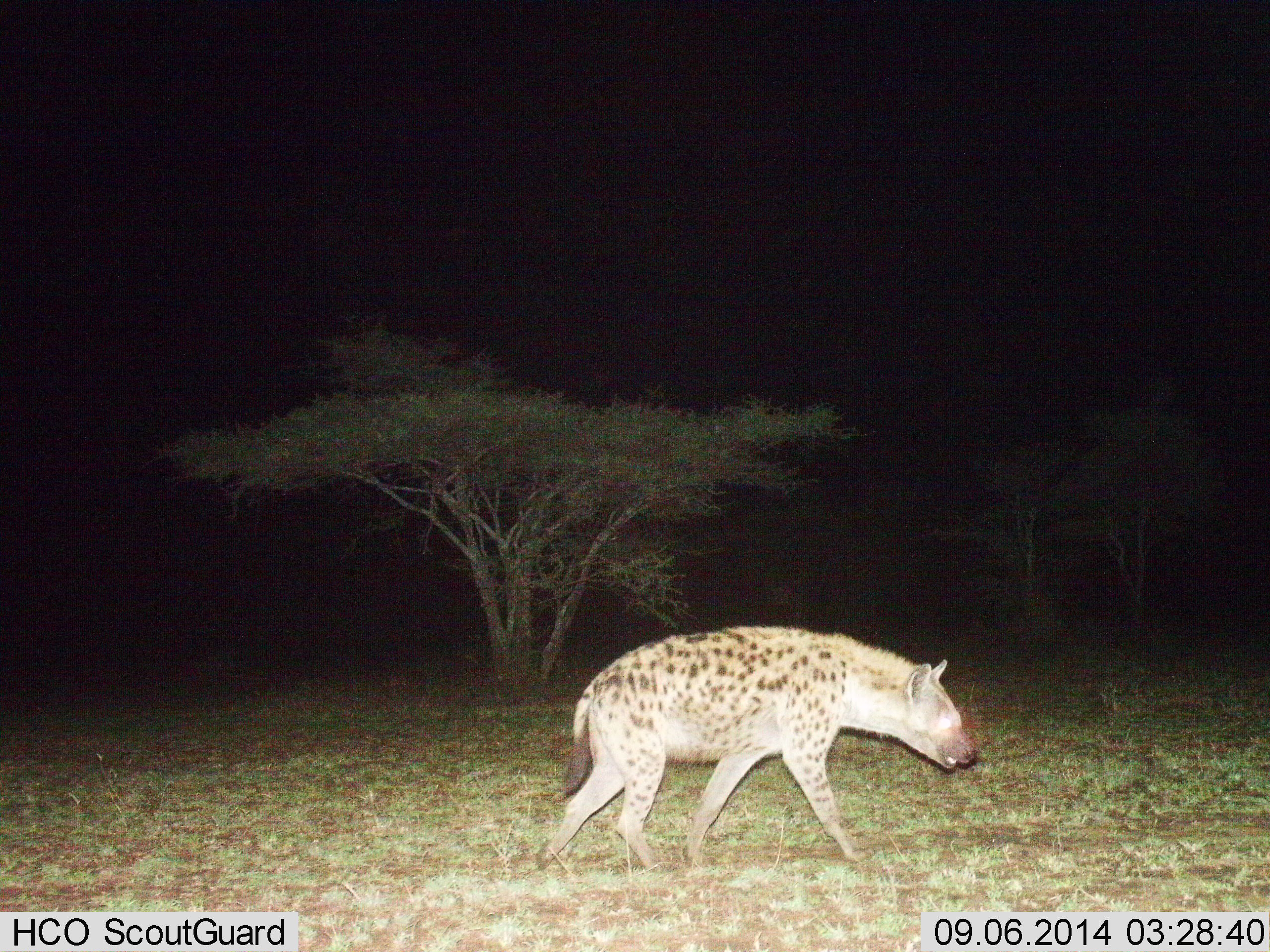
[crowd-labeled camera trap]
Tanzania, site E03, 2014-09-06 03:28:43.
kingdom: Animalia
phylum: Chordata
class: Mammalia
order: Carnivora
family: Hyaenidae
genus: Crocuta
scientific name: Crocuta crocuta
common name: spotted hyena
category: hyenaspotted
Hyenaspotted (spotted hyena) (Crocuta crocuta), count 1. Behavior (volunteer vote fractions): standing 10%, resting 0%, moving 100%, interacting 0%. Young present (vote fraction): 0%. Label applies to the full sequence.